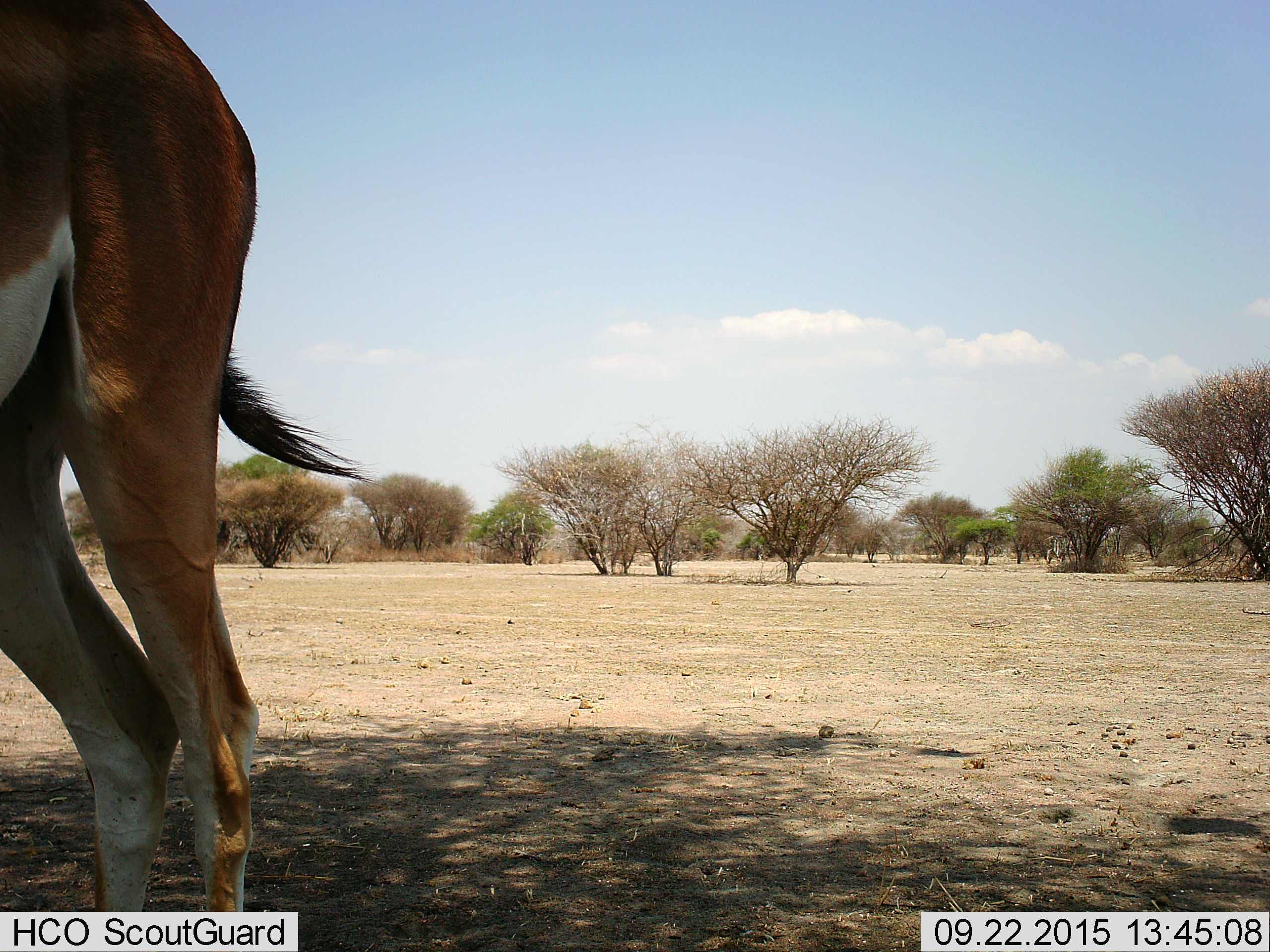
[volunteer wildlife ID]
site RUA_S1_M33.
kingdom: Animalia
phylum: Chordata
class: Mammalia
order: Artiodactyla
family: Bovidae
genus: Aepyceros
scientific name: Aepyceros melampus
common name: impala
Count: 1.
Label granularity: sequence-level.